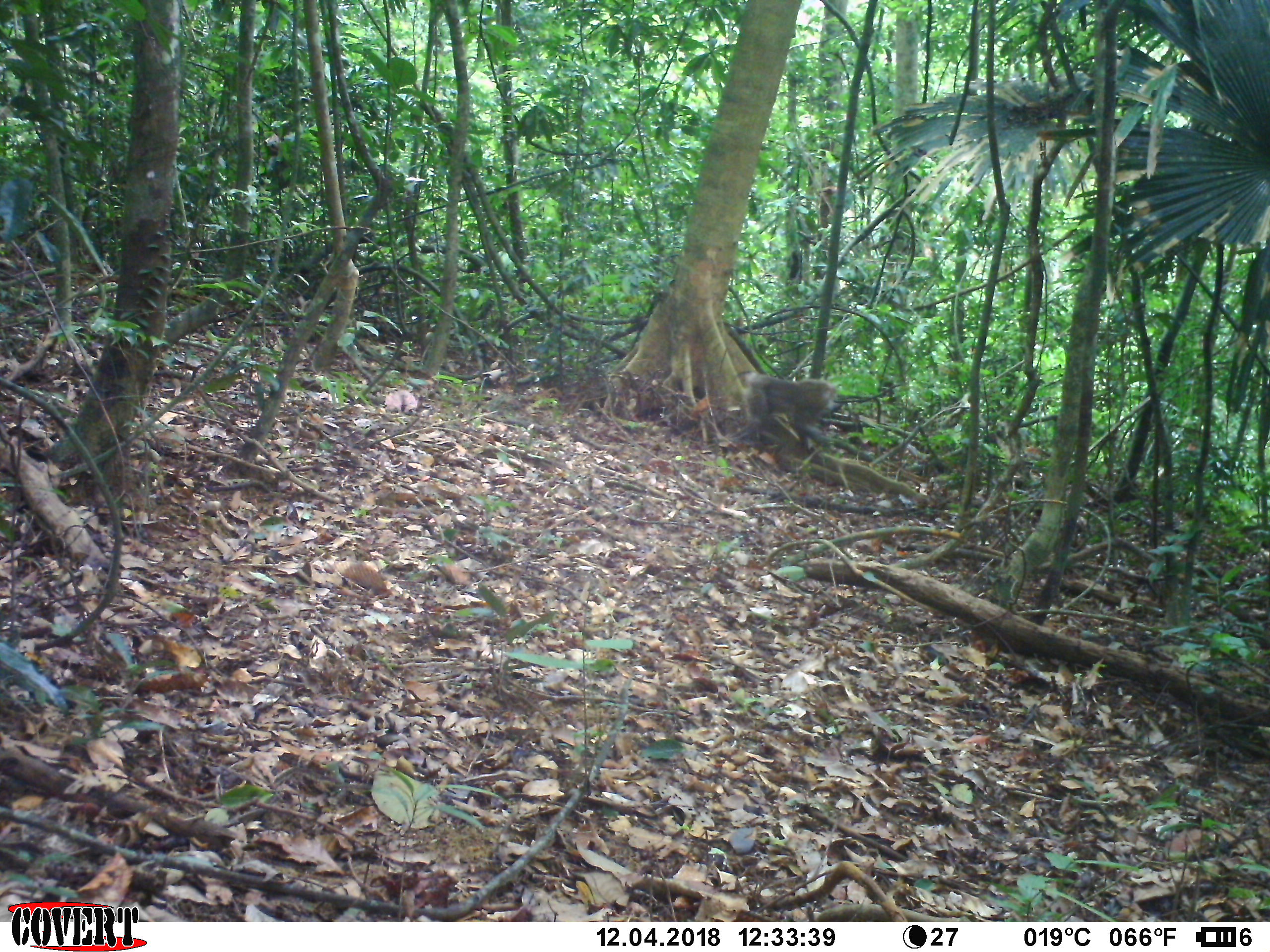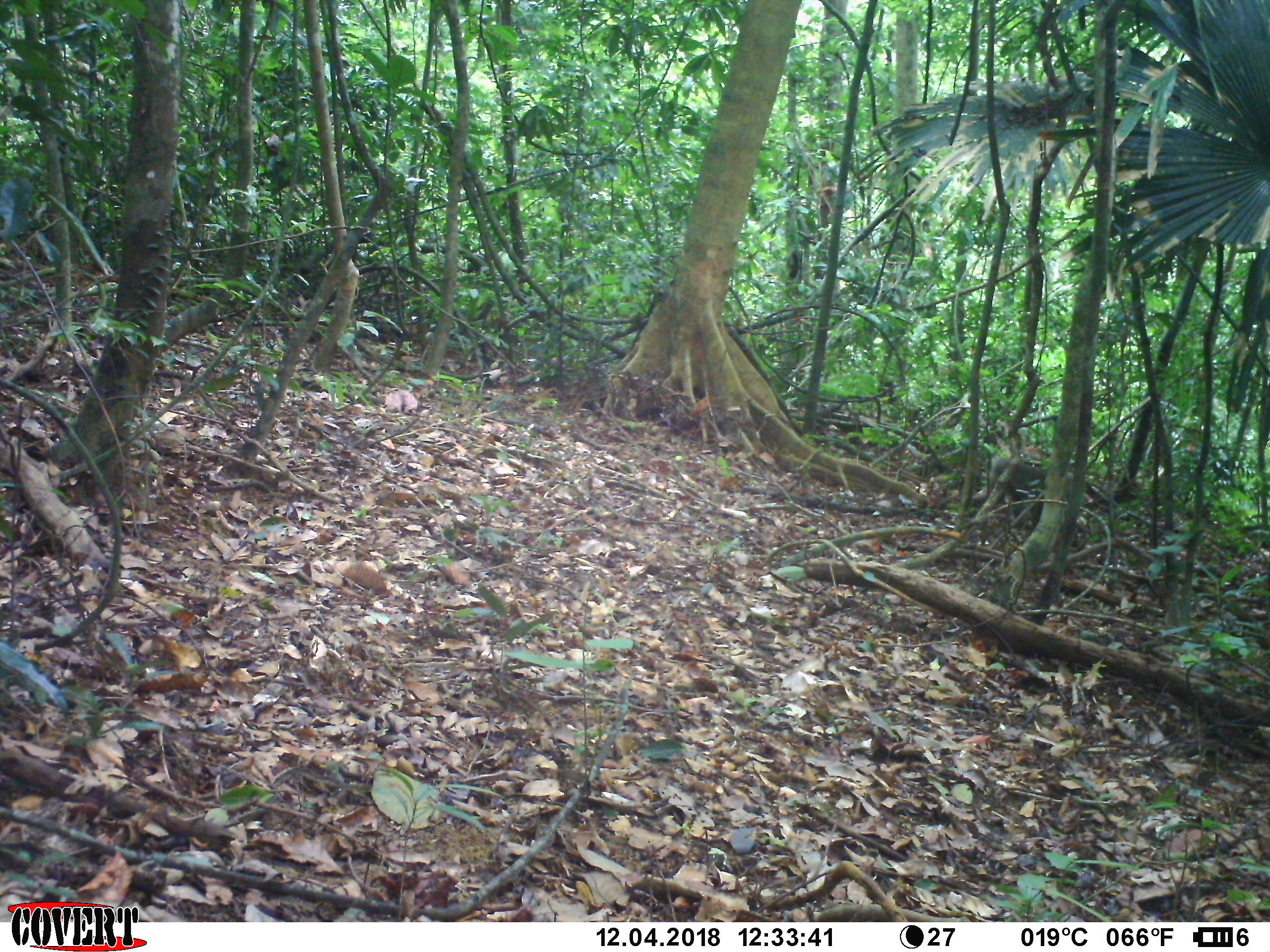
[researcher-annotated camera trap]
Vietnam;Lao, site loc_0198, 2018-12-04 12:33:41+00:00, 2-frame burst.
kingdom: Animalia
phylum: Chordata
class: Mammalia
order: Primates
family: Cercopithecidae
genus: Macaca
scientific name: Macaca nemestrina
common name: pig-tailed macaque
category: pig tailed macaque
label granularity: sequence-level